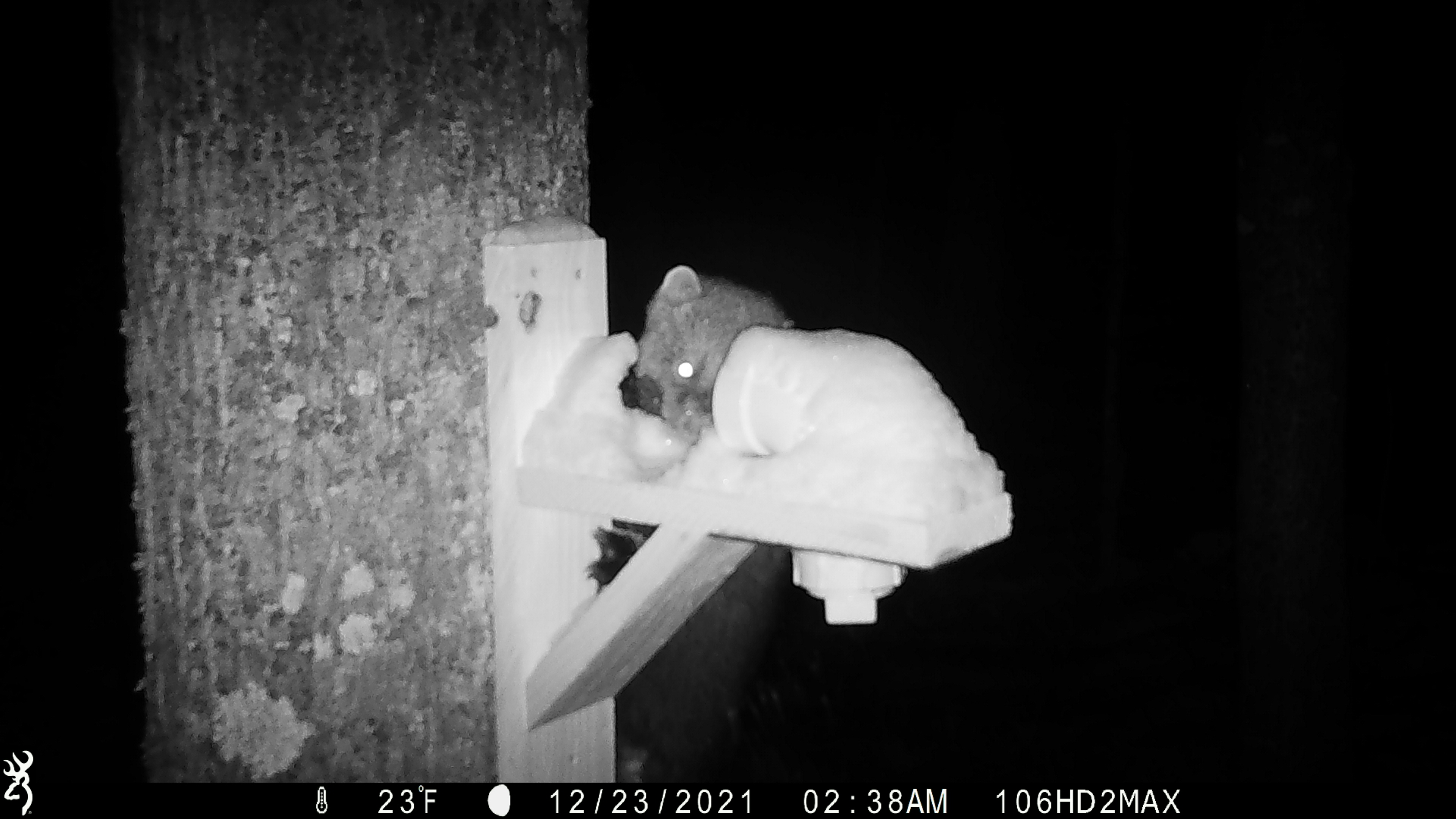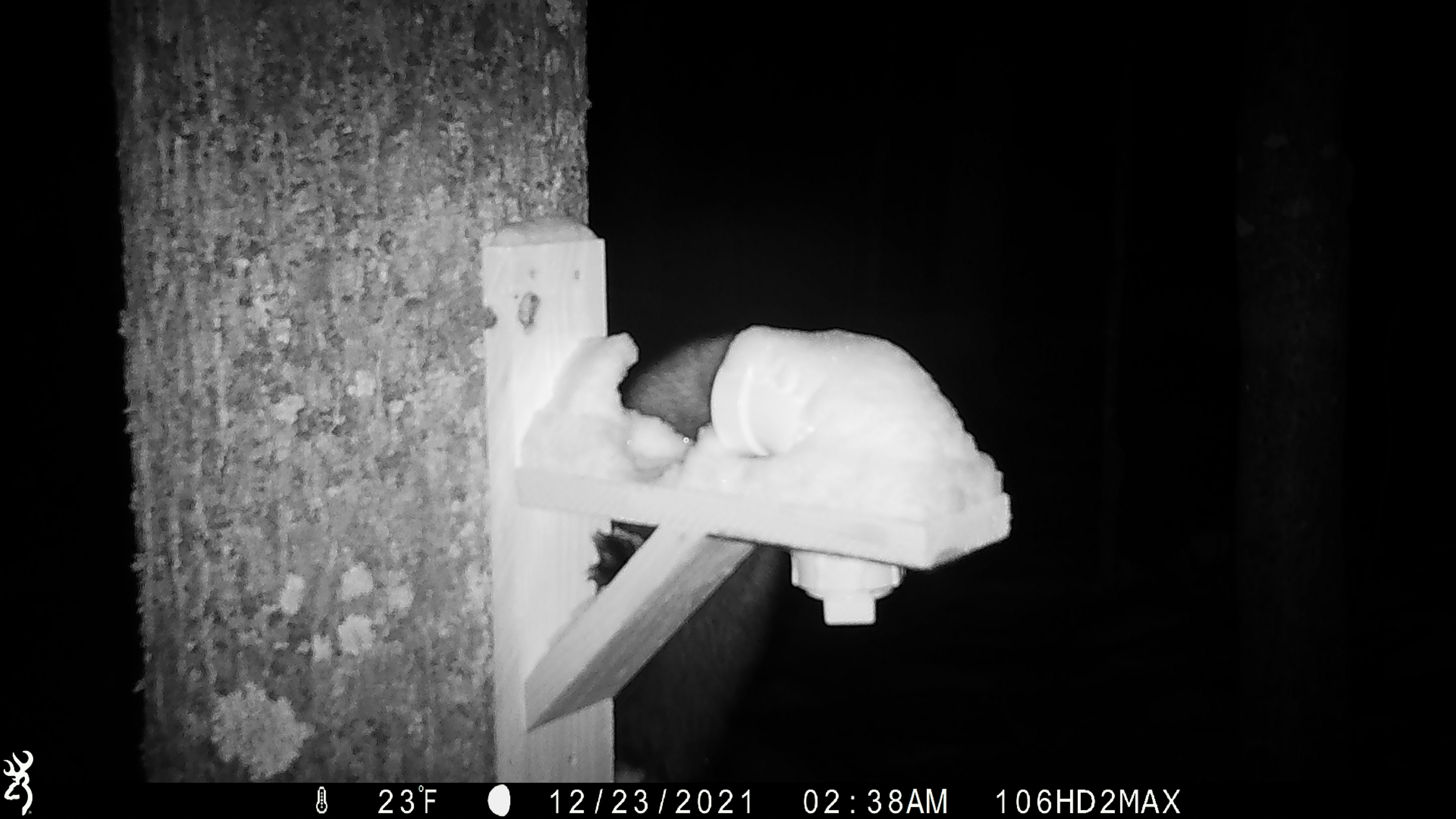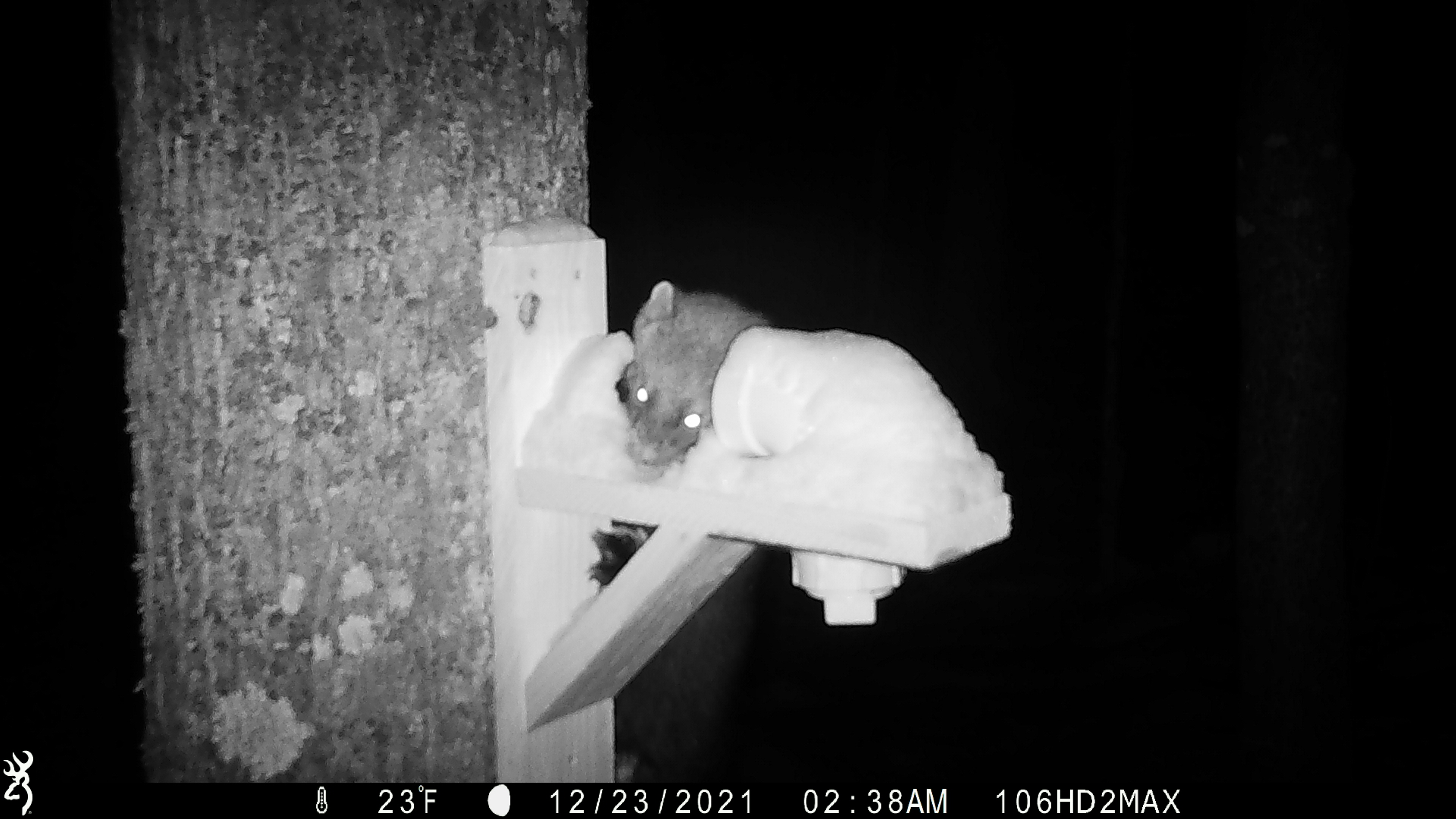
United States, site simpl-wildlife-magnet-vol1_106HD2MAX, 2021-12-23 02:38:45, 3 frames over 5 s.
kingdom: Animalia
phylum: Chordata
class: Mammalia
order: Carnivora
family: Mustelidae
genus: Martes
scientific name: Martes americana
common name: american marten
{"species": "american marten (Martes americana)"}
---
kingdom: Animalia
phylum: Chordata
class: Mammalia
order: Carnivora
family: Mustelidae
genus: Pekania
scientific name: Pekania pennanti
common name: fisher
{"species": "fisher (Pekania pennanti)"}